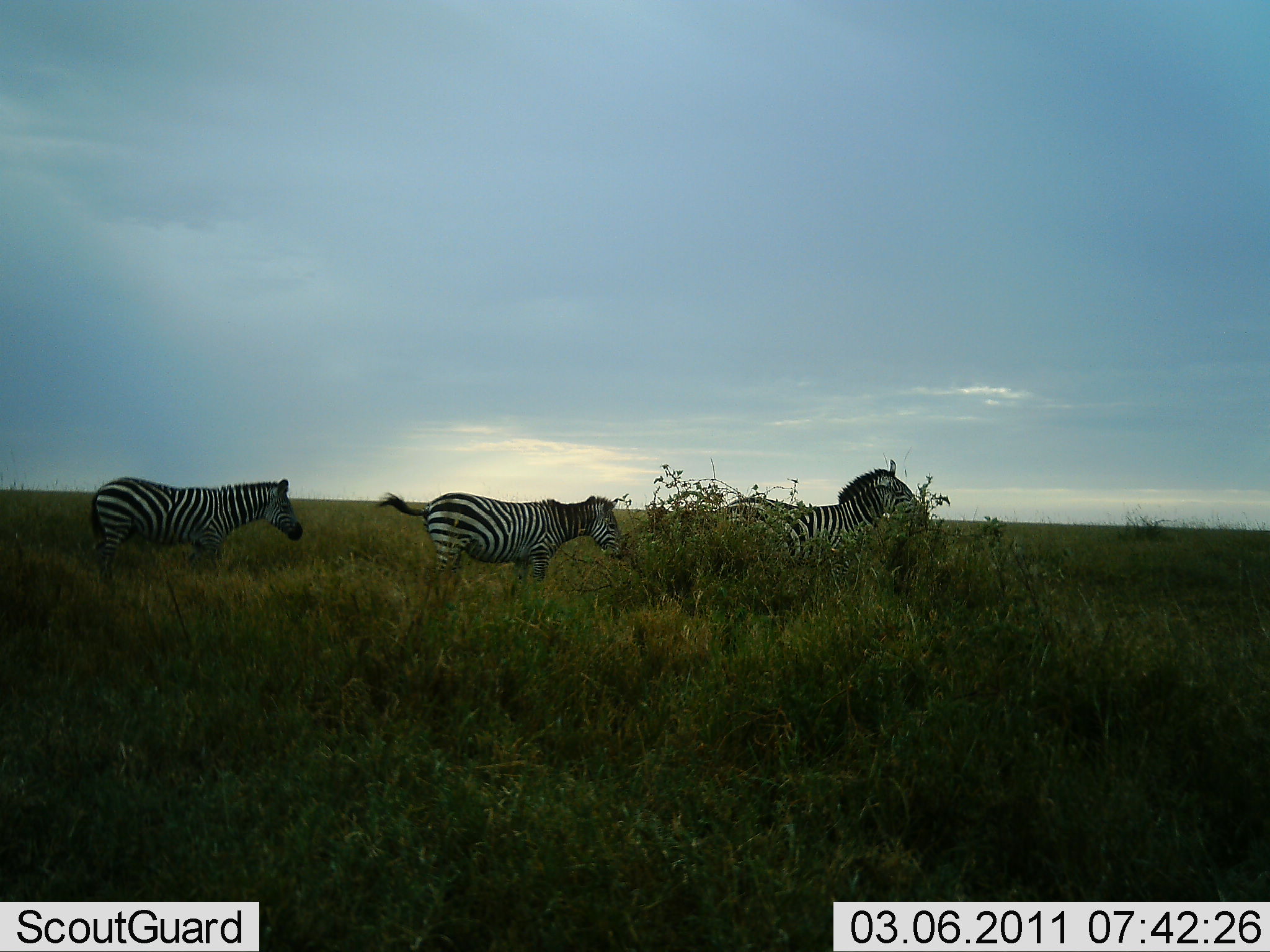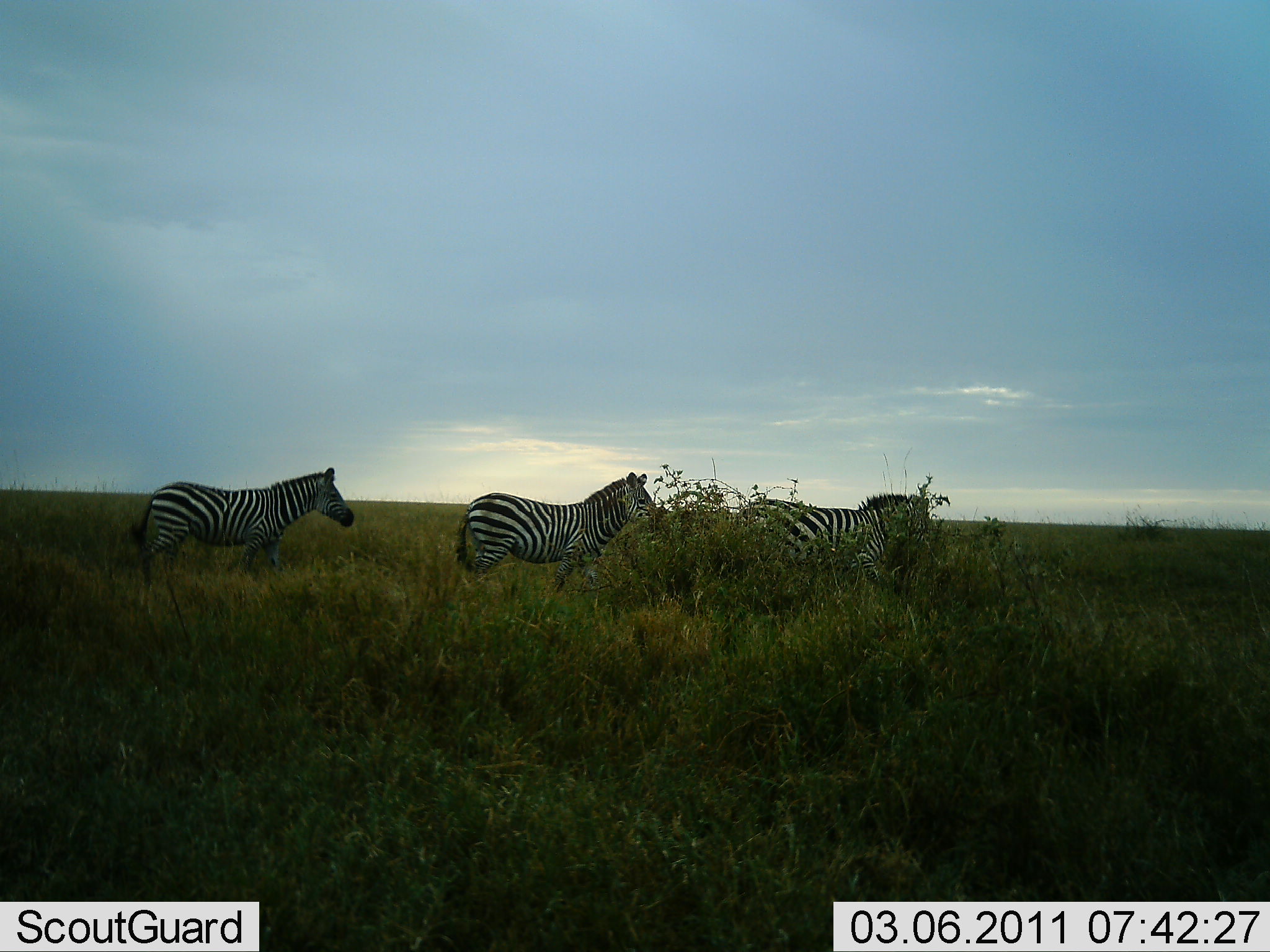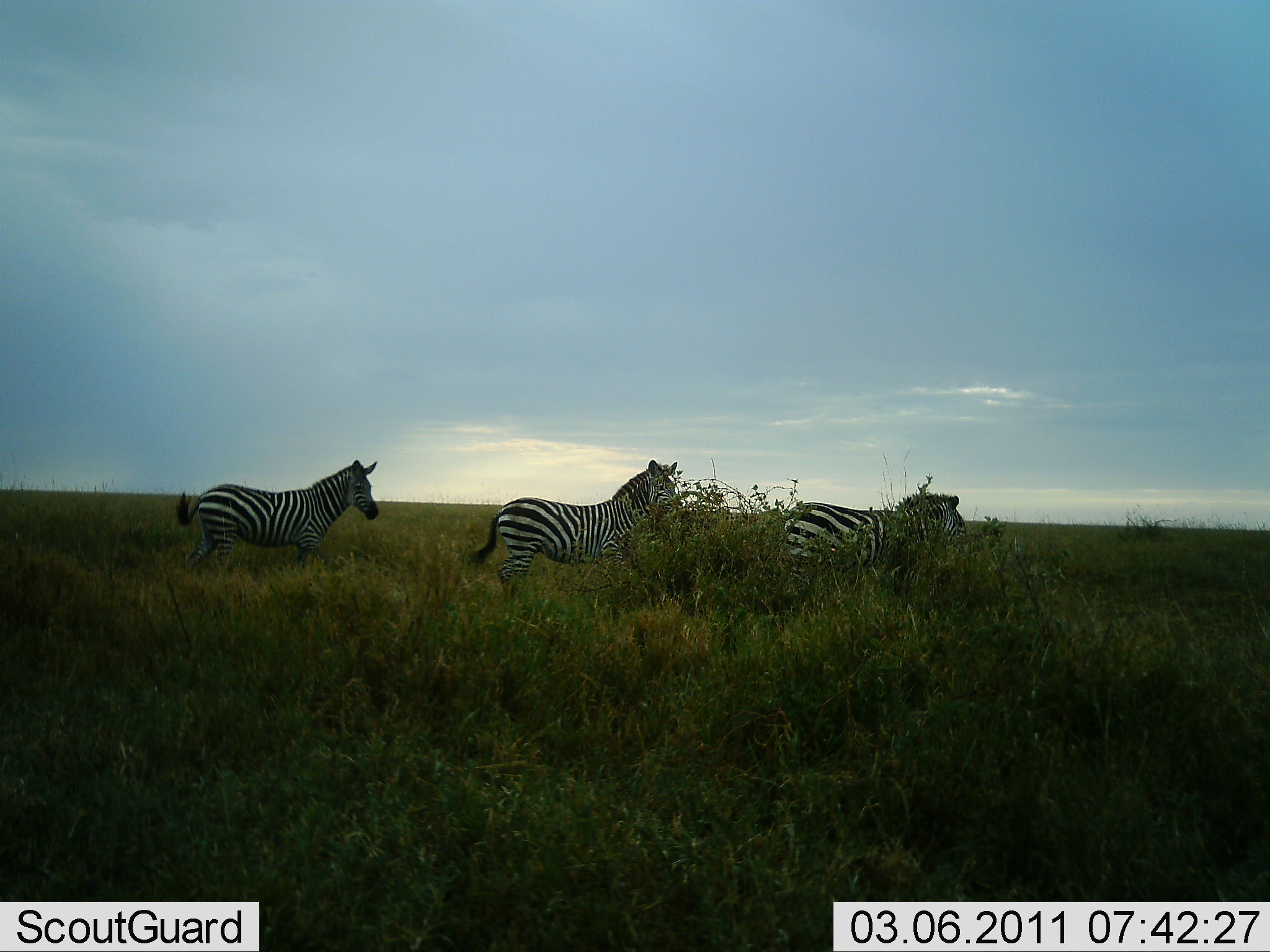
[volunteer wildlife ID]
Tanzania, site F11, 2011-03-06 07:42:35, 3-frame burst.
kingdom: Animalia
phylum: Chordata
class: Mammalia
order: Perissodactyla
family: Equidae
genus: Equus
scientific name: Equus quagga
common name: plains zebra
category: zebra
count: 3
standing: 7%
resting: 0%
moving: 93%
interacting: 0%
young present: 0%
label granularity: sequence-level